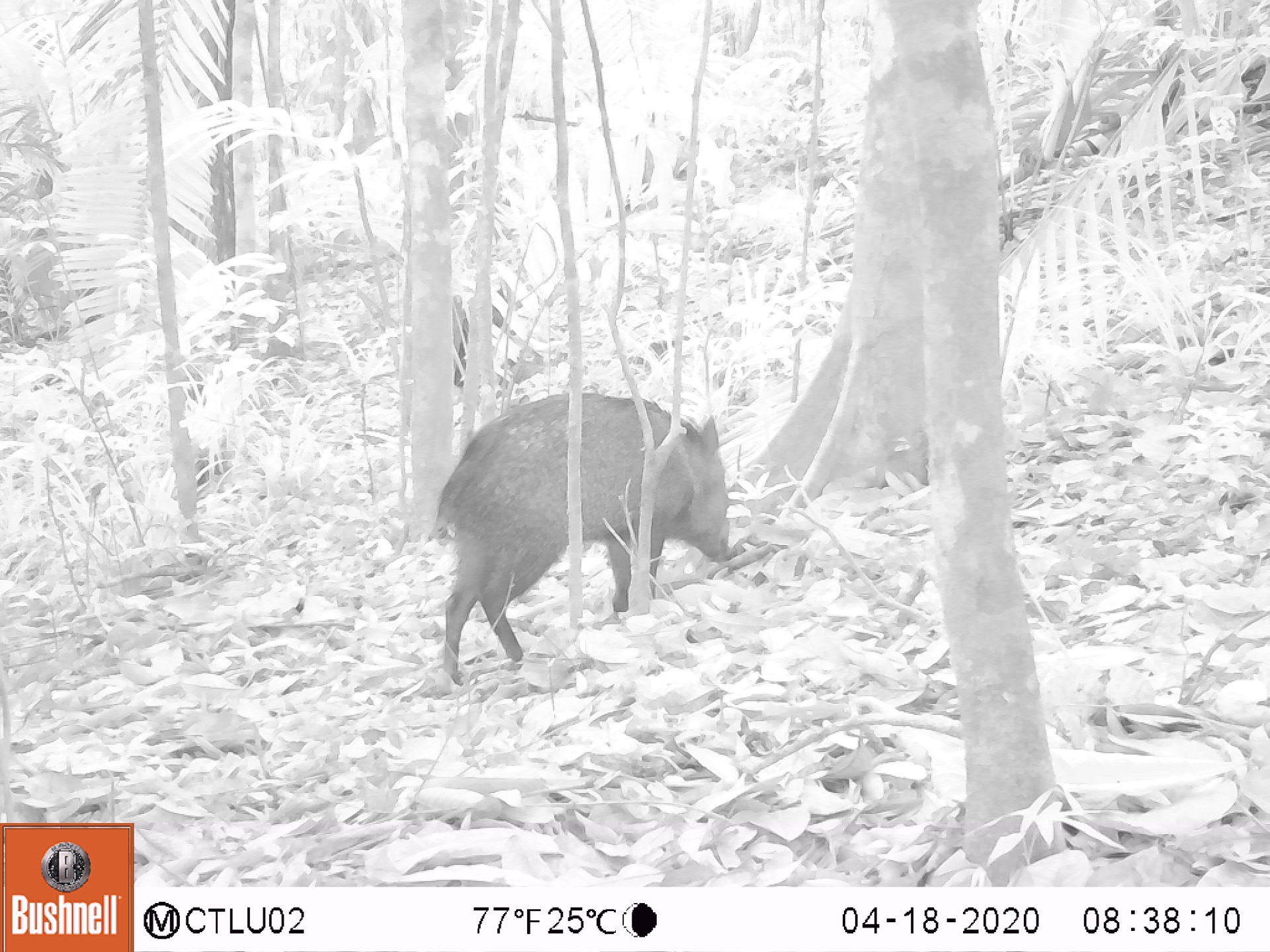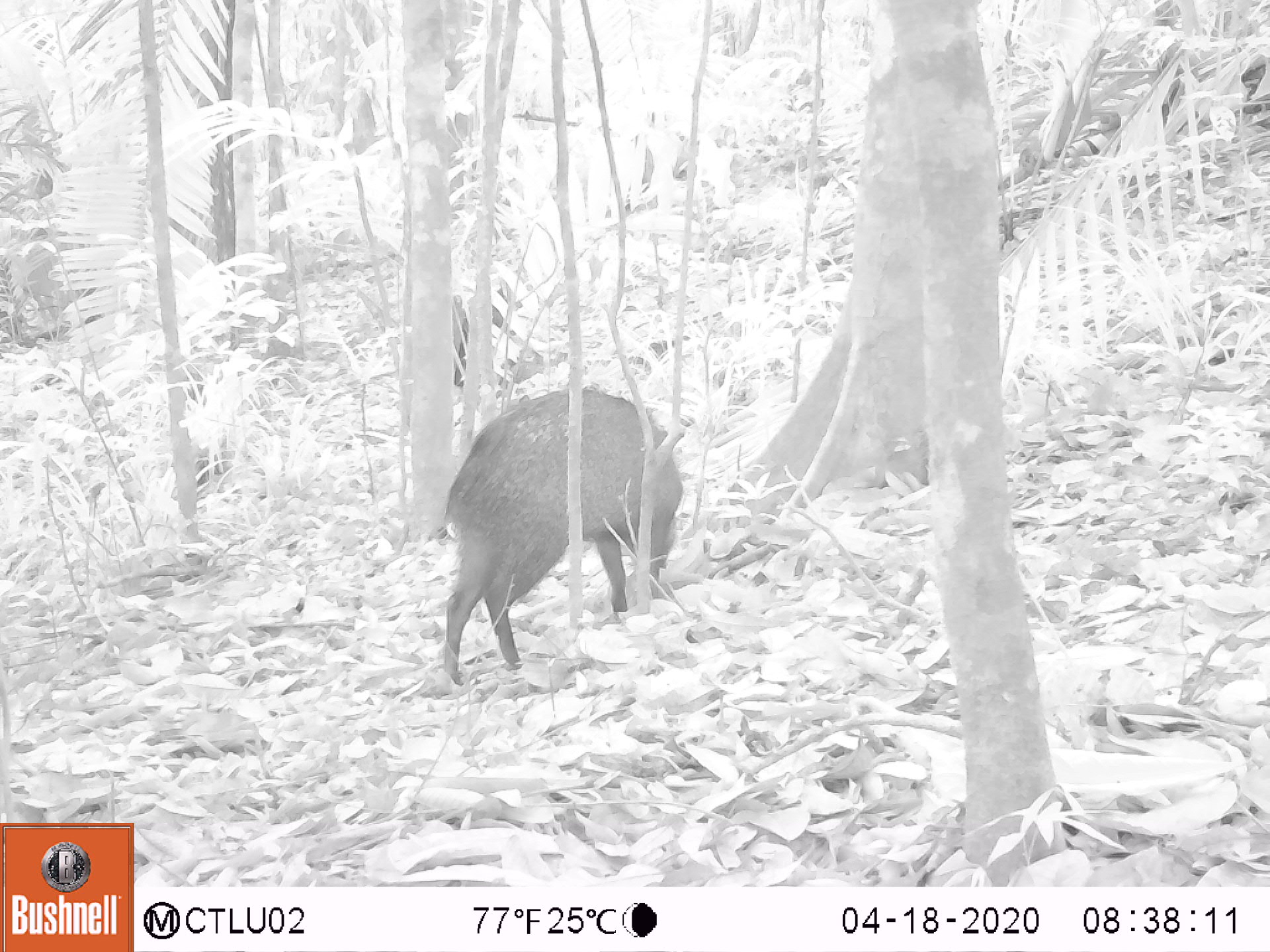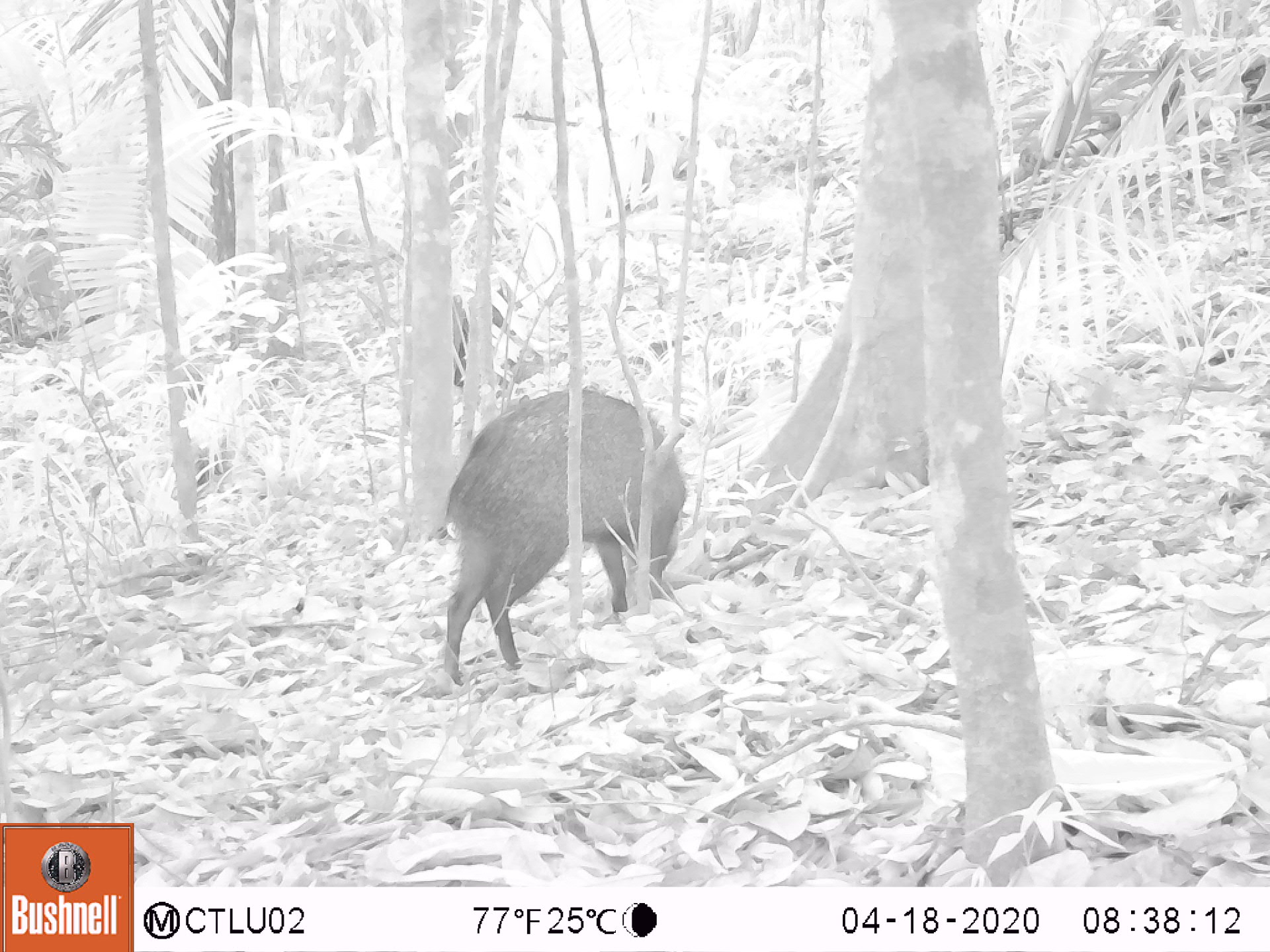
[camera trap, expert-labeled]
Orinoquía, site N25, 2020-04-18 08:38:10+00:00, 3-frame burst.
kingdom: Animalia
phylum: Chordata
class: Mammalia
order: Artiodactyla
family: Tayassuidae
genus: Pecari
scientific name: Pecari tajacu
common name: collared peccary